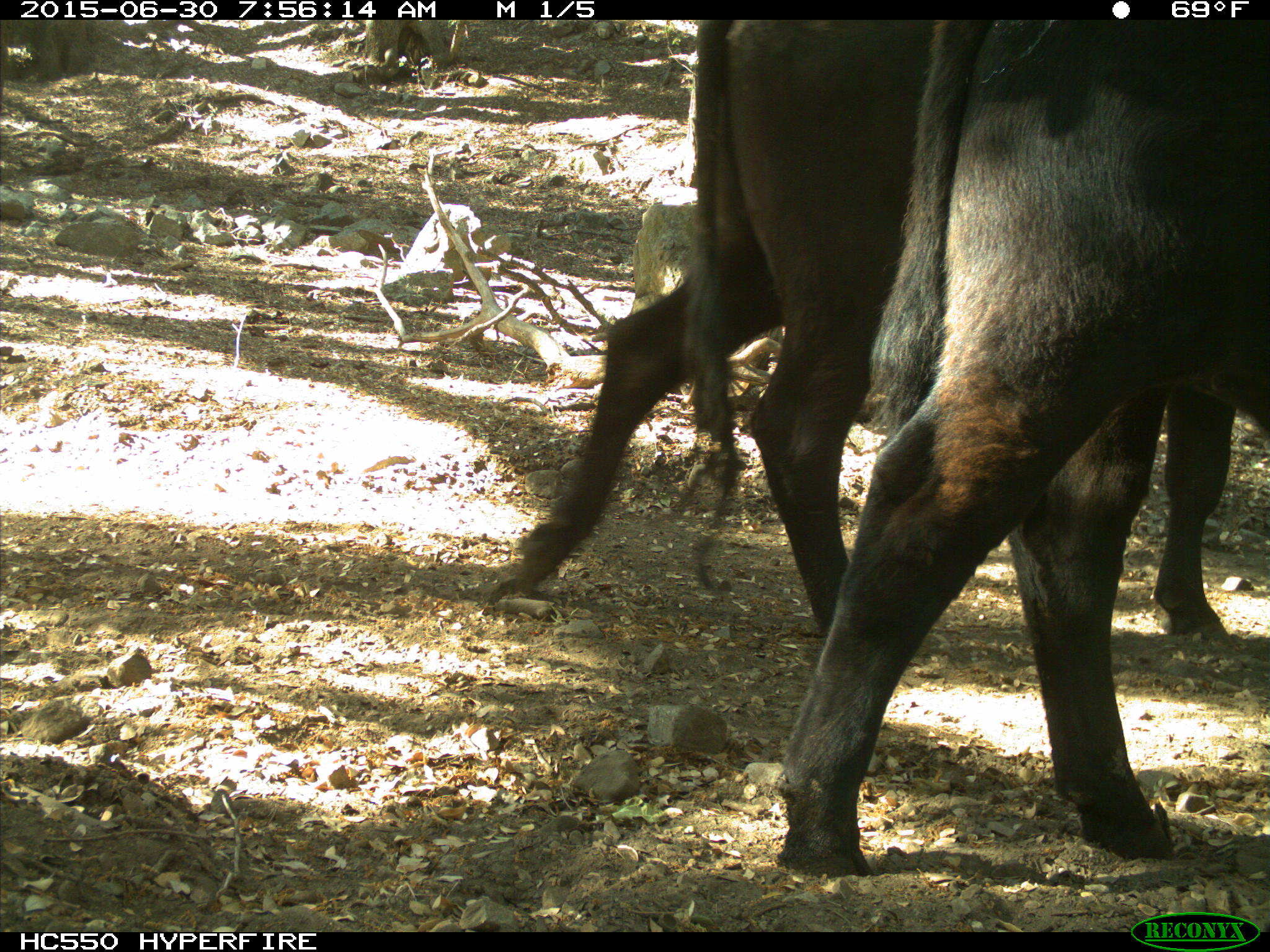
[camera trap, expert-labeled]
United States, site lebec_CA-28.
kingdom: Animalia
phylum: Chordata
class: Mammalia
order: Artiodactyla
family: Bovidae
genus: Bos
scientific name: Bos taurus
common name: domestic cow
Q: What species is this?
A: Bos taurus (domestic cow).